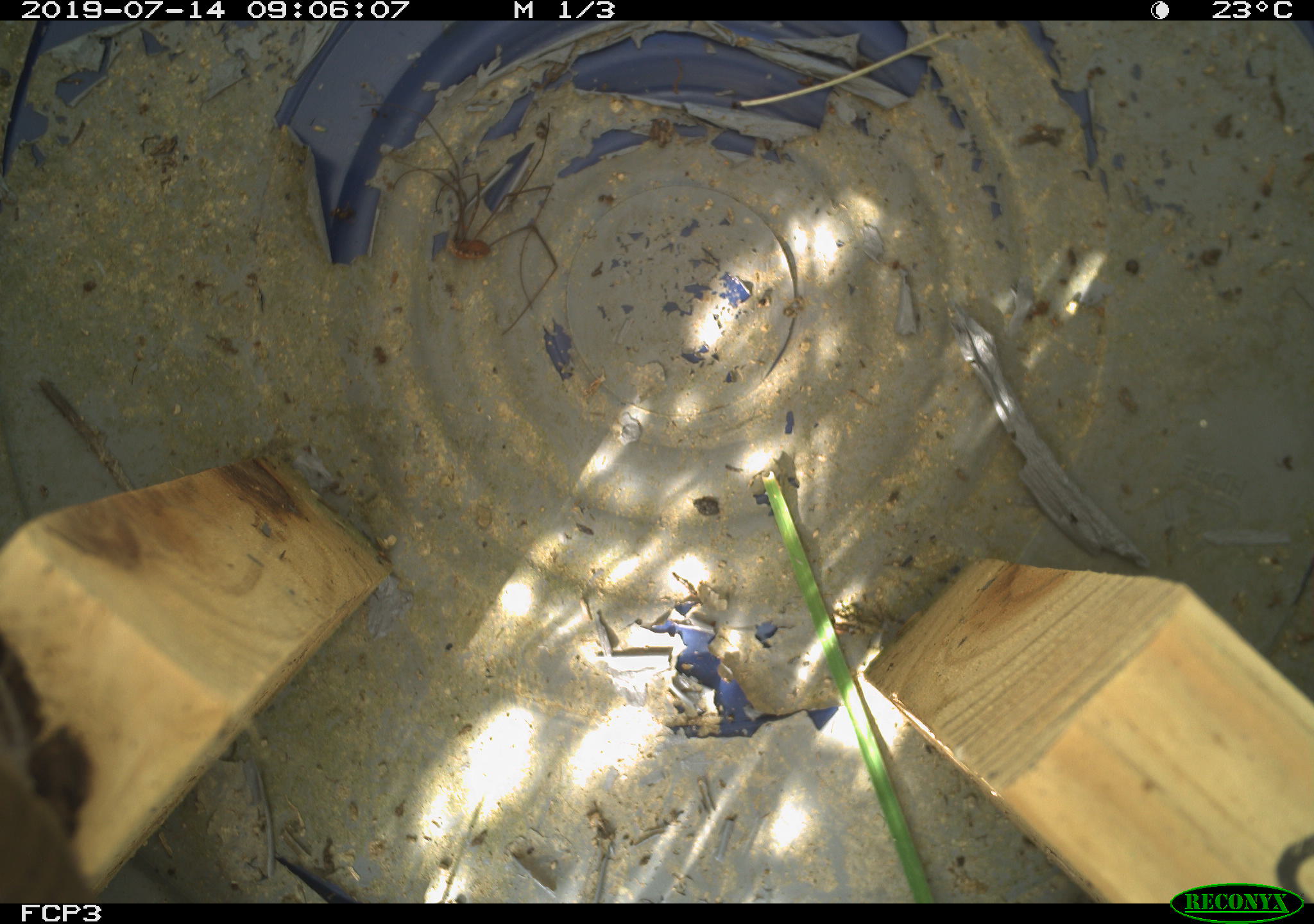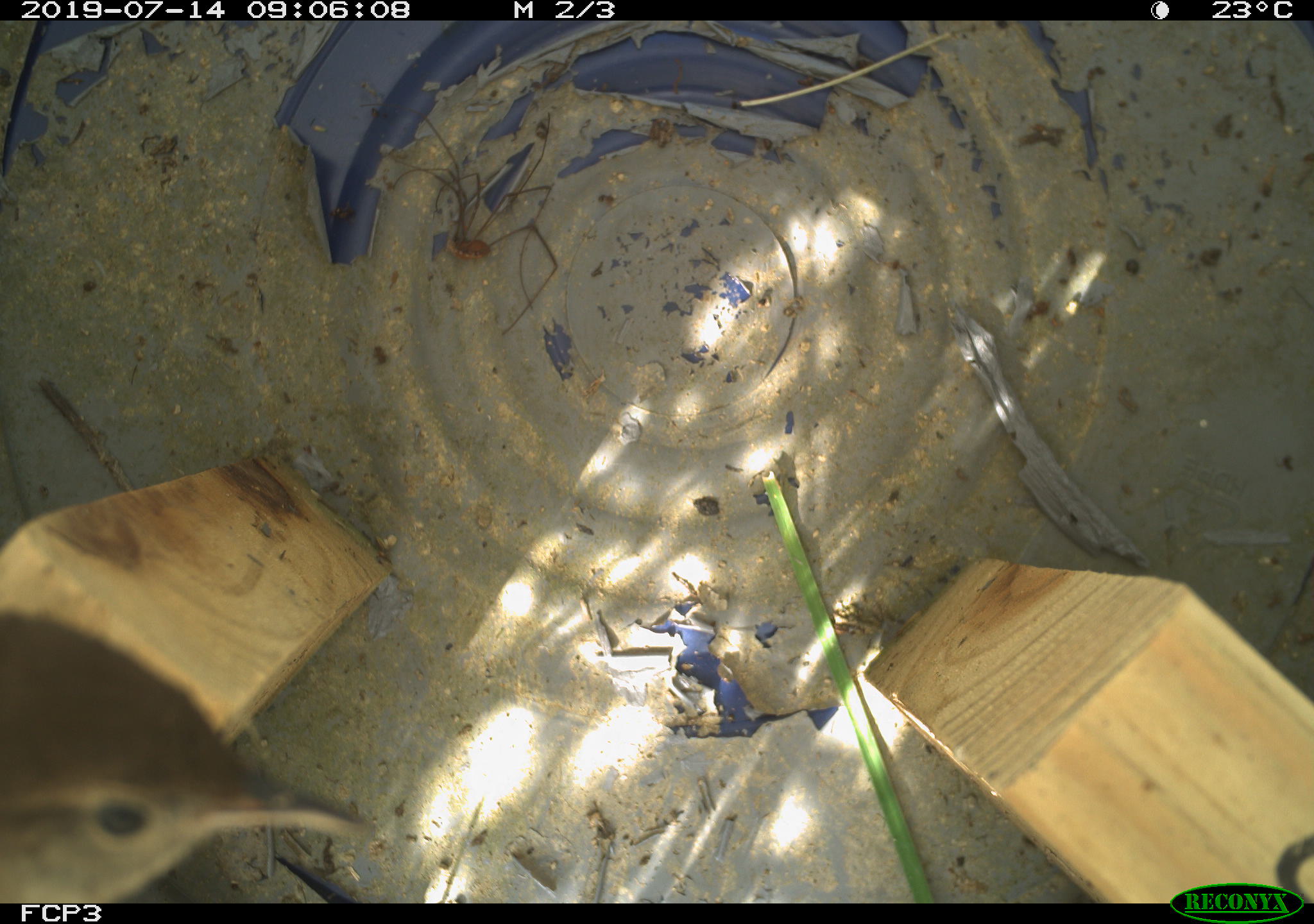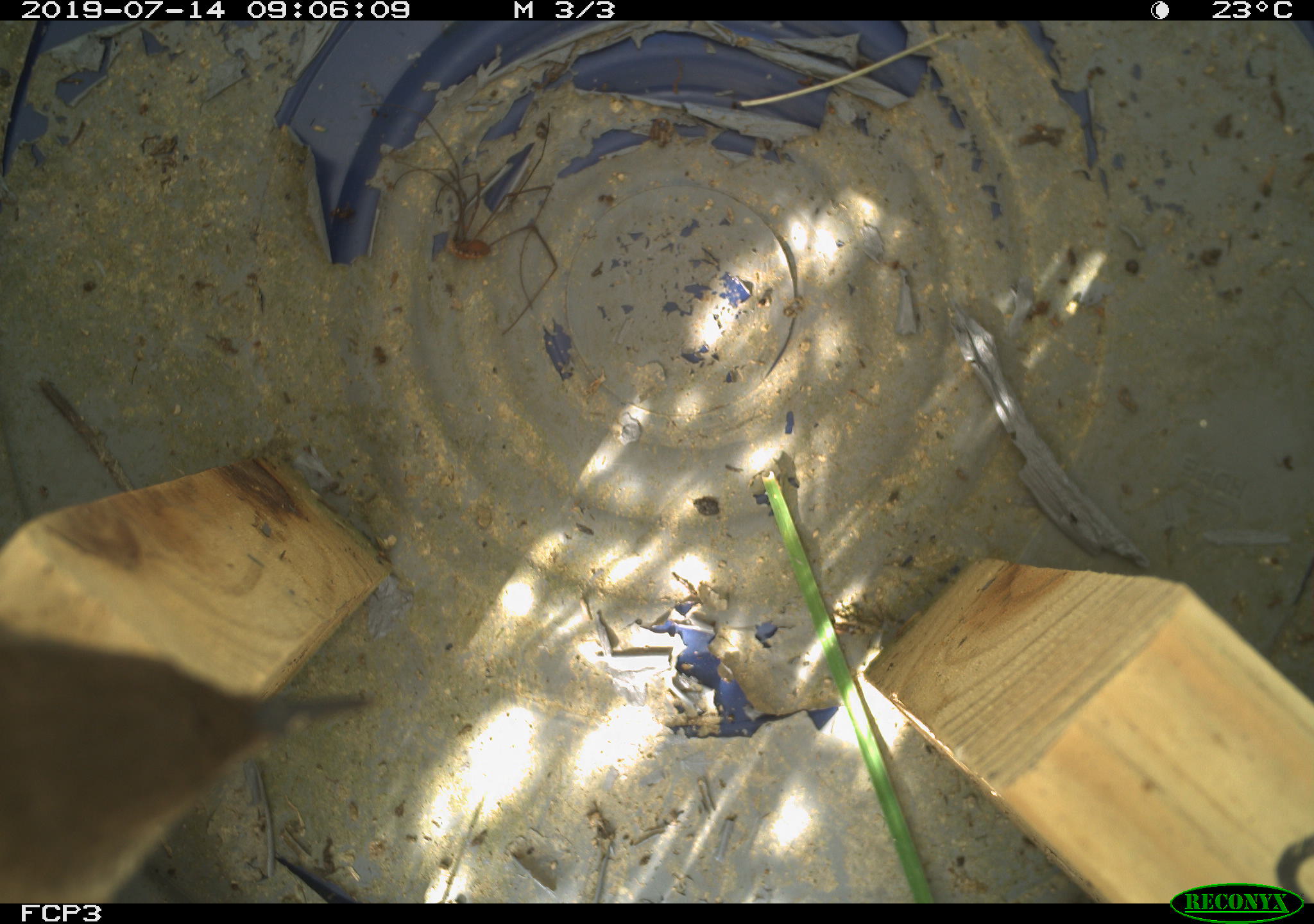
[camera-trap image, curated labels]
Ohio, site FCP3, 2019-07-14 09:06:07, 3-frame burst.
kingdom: Animalia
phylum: Chordata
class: Aves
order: Passeriformes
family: Troglodytidae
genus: Troglodytes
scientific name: Troglodytes aedon aedon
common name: northern house wren